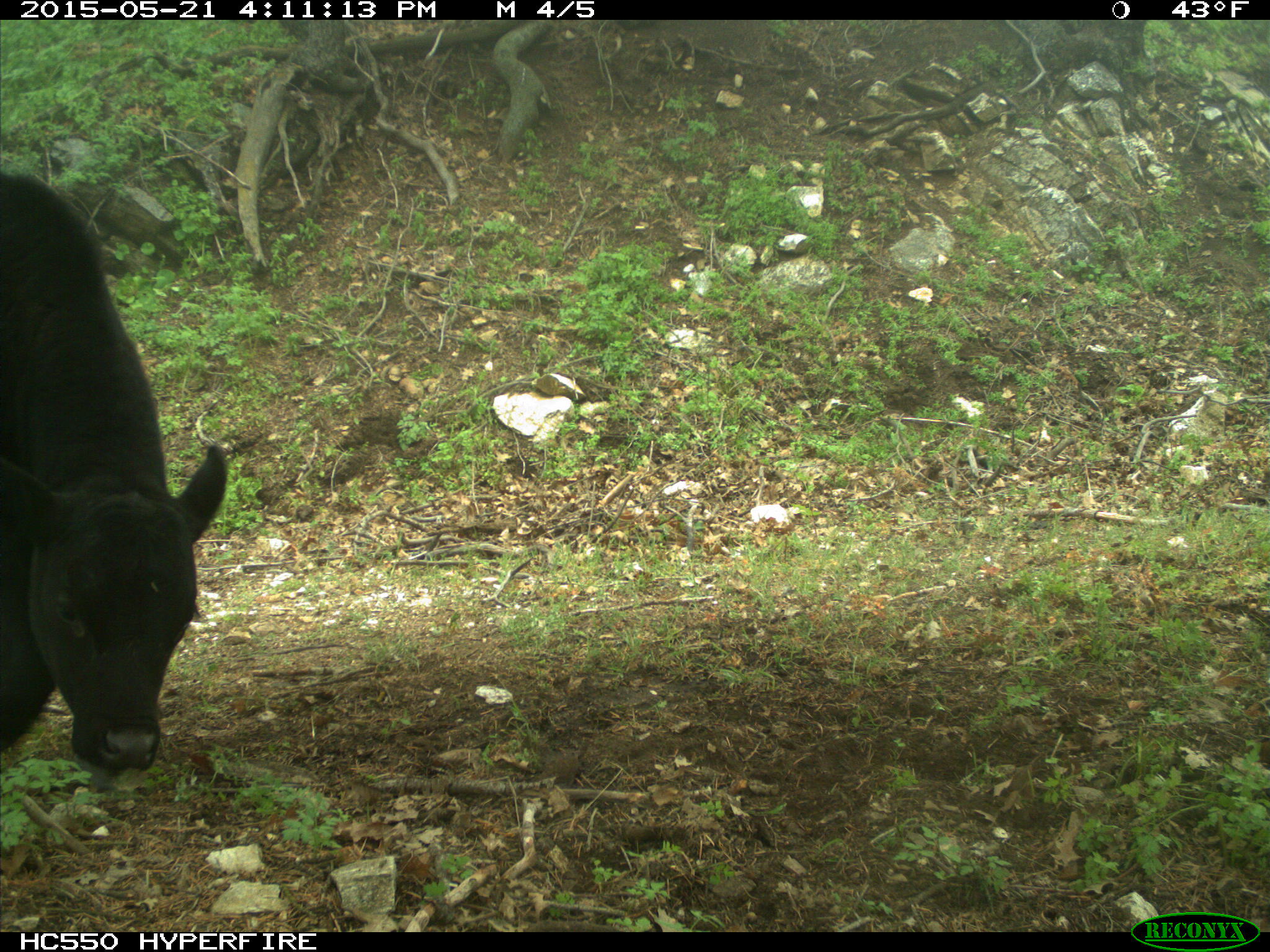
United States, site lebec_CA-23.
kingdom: Animalia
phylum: Chordata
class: Mammalia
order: Artiodactyla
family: Bovidae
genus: Bos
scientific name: Bos taurus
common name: domestic cow